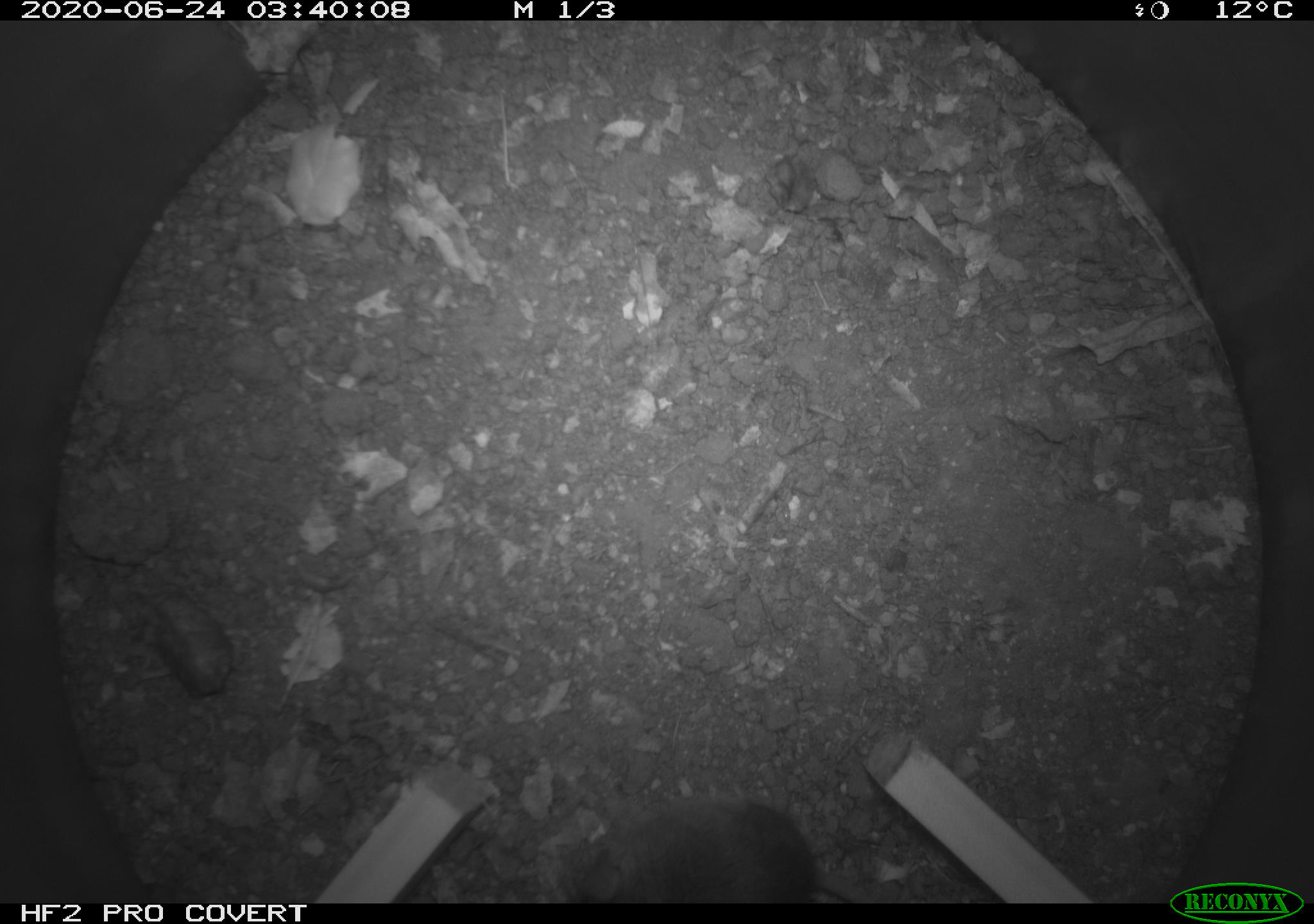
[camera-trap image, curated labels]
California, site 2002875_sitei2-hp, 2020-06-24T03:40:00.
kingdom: Animalia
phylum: Chordata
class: Mammalia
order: Rodentia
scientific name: Rodentia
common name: mouse species